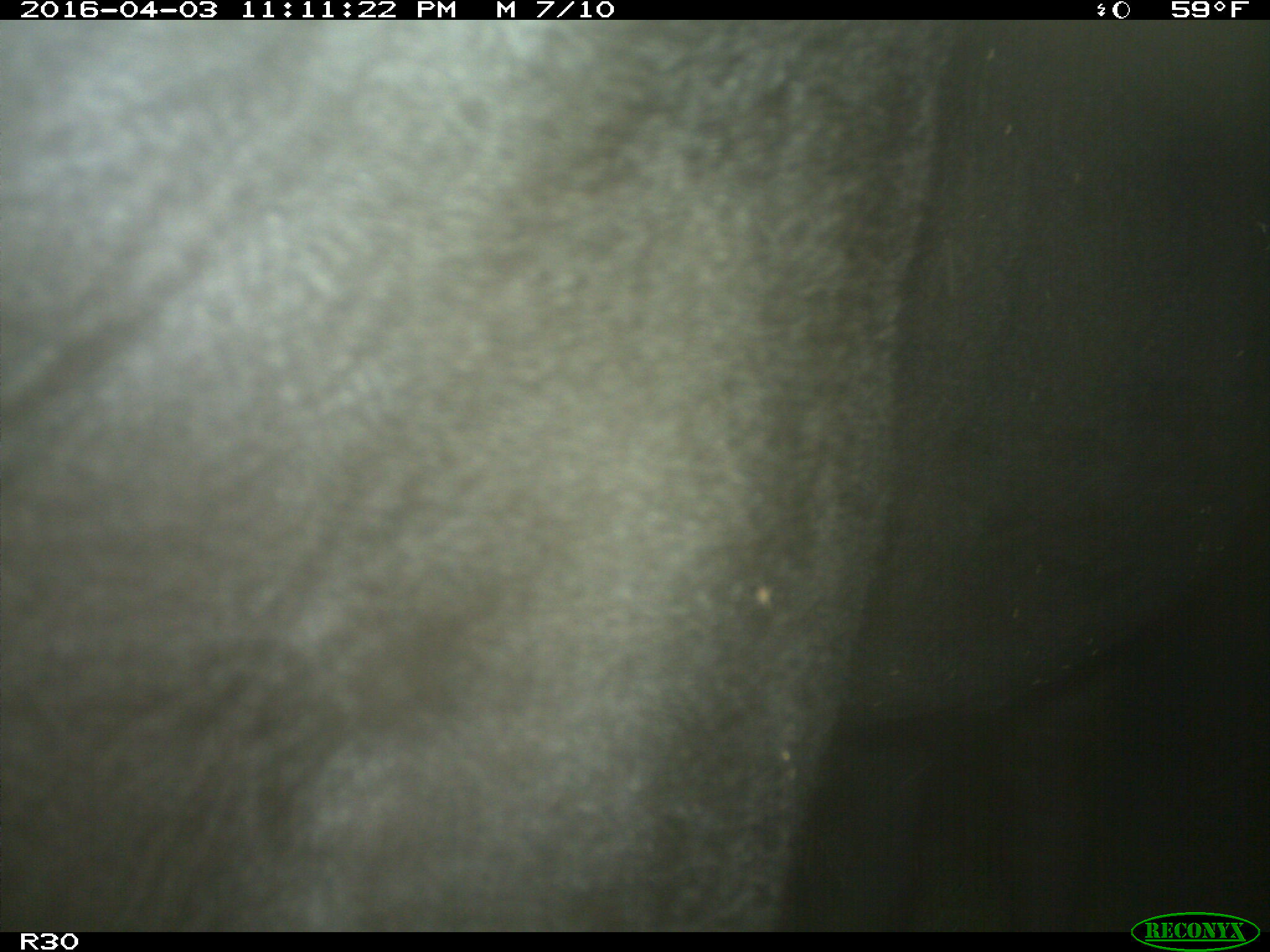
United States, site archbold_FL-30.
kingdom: Animalia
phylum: Chordata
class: Mammalia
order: Artiodactyla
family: Bovidae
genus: Bos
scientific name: Bos taurus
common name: domestic cow